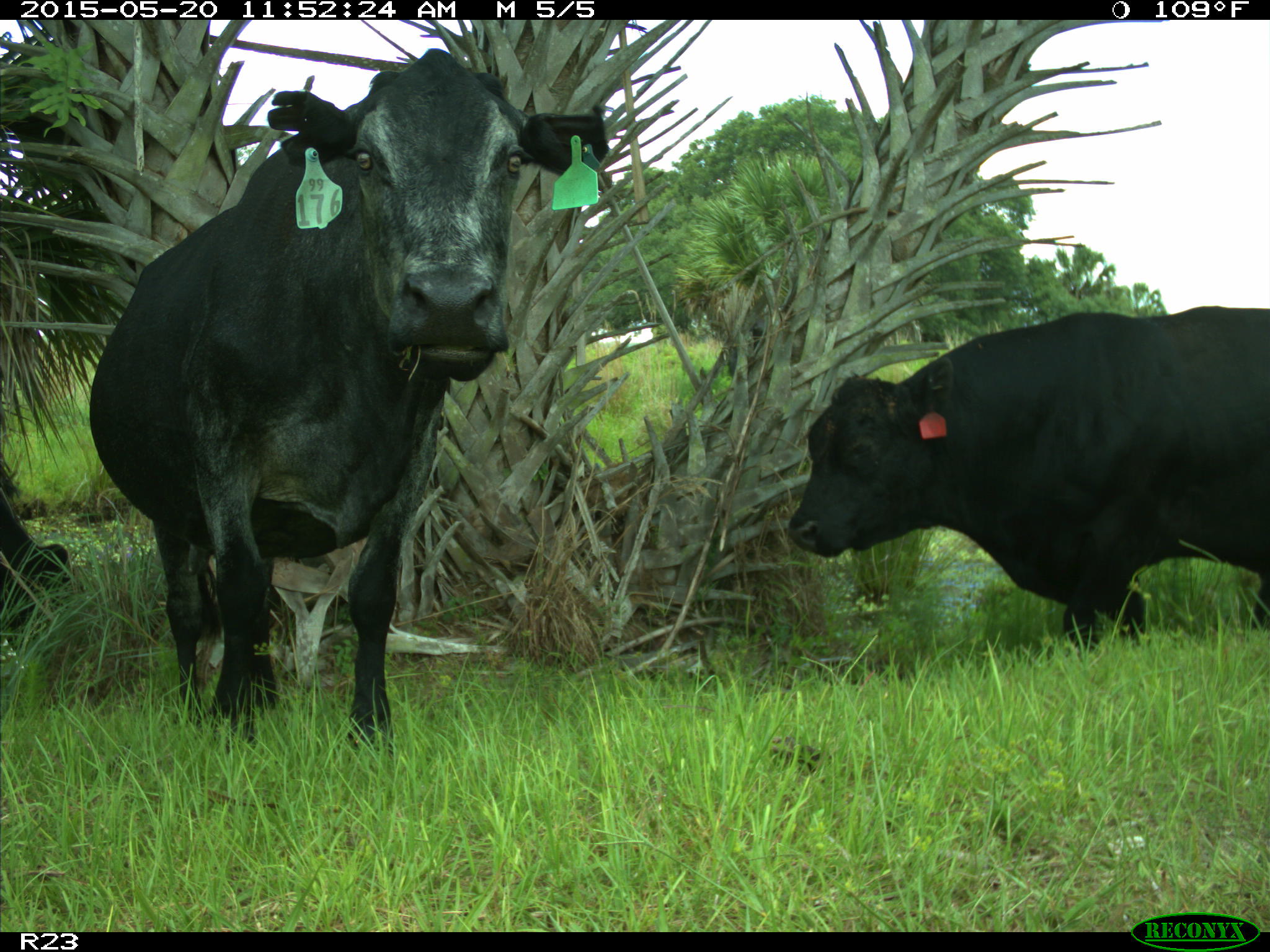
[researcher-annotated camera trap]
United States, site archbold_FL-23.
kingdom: Animalia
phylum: Chordata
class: Mammalia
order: Artiodactyla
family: Suidae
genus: Sus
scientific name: Sus scrofa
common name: wild boar